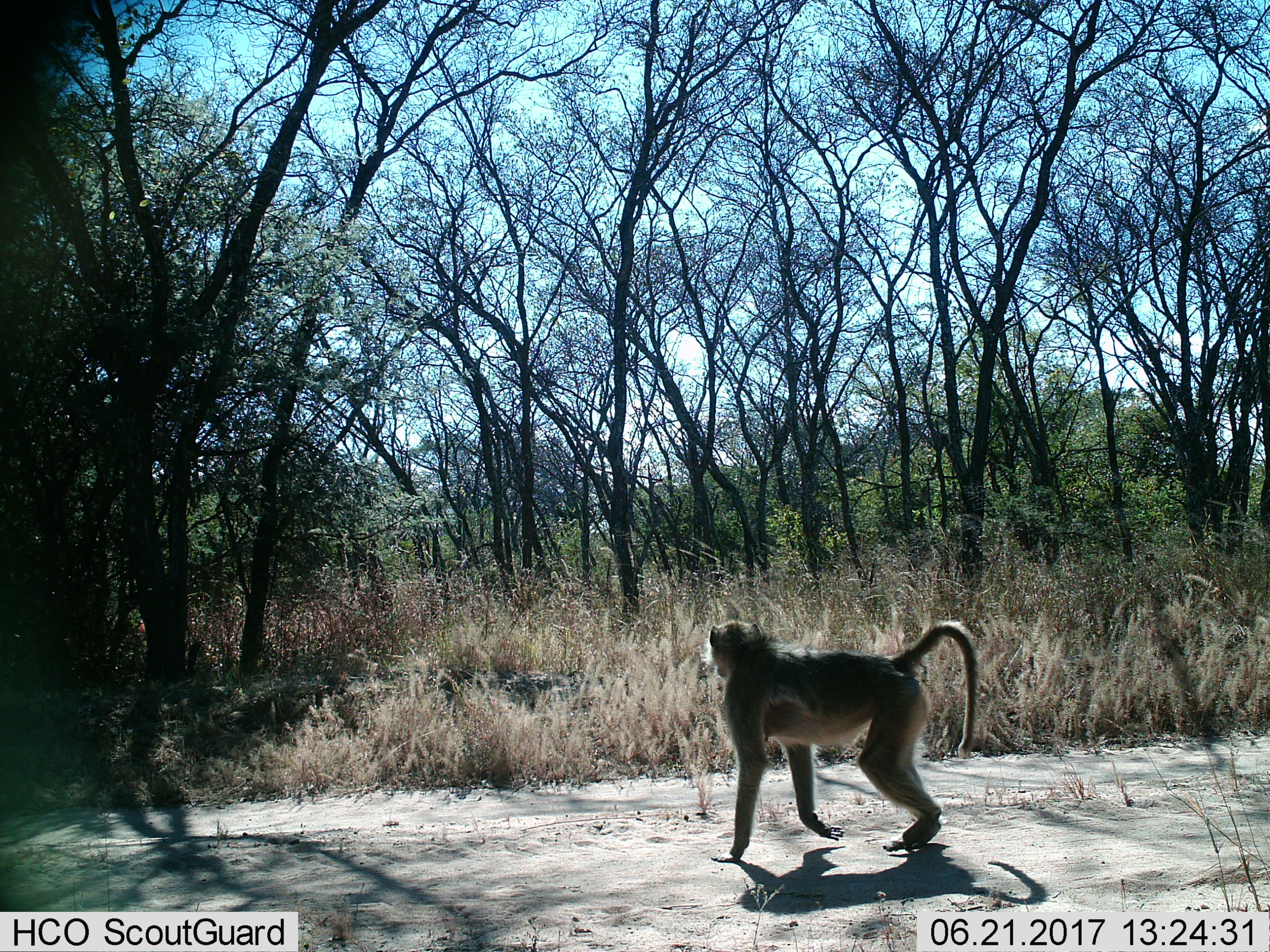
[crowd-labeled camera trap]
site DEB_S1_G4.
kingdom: Animalia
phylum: Chordata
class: Mammalia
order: Primates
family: Cercopithecidae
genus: Papio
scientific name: Papio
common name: baboon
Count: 1.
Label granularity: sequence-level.